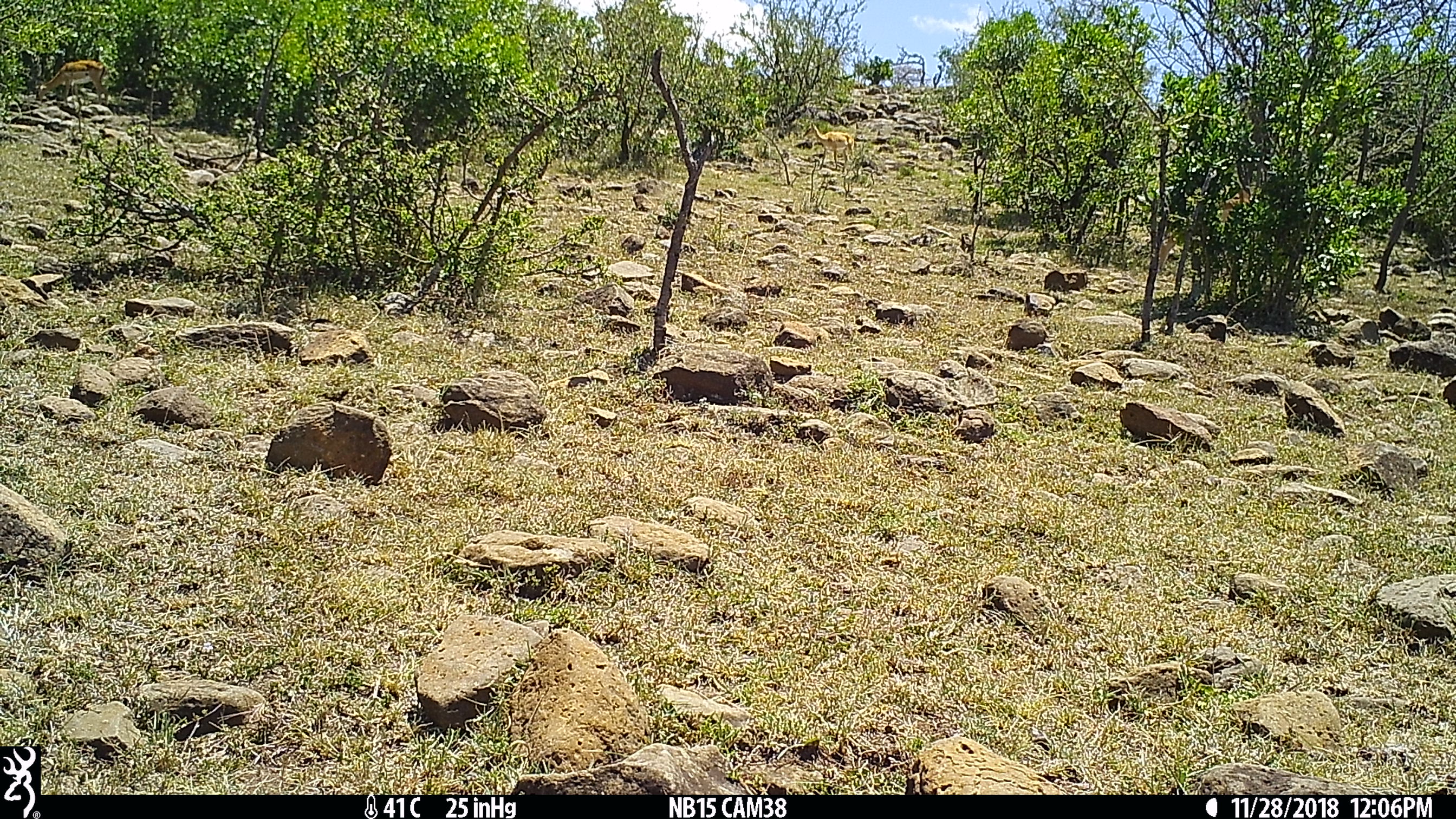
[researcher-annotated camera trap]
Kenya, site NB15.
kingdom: Animalia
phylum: Chordata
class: Mammalia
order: Artiodactyla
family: Bovidae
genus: Aepyceros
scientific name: Aepyceros melampus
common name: impala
Impala (Aepyceros melampus).